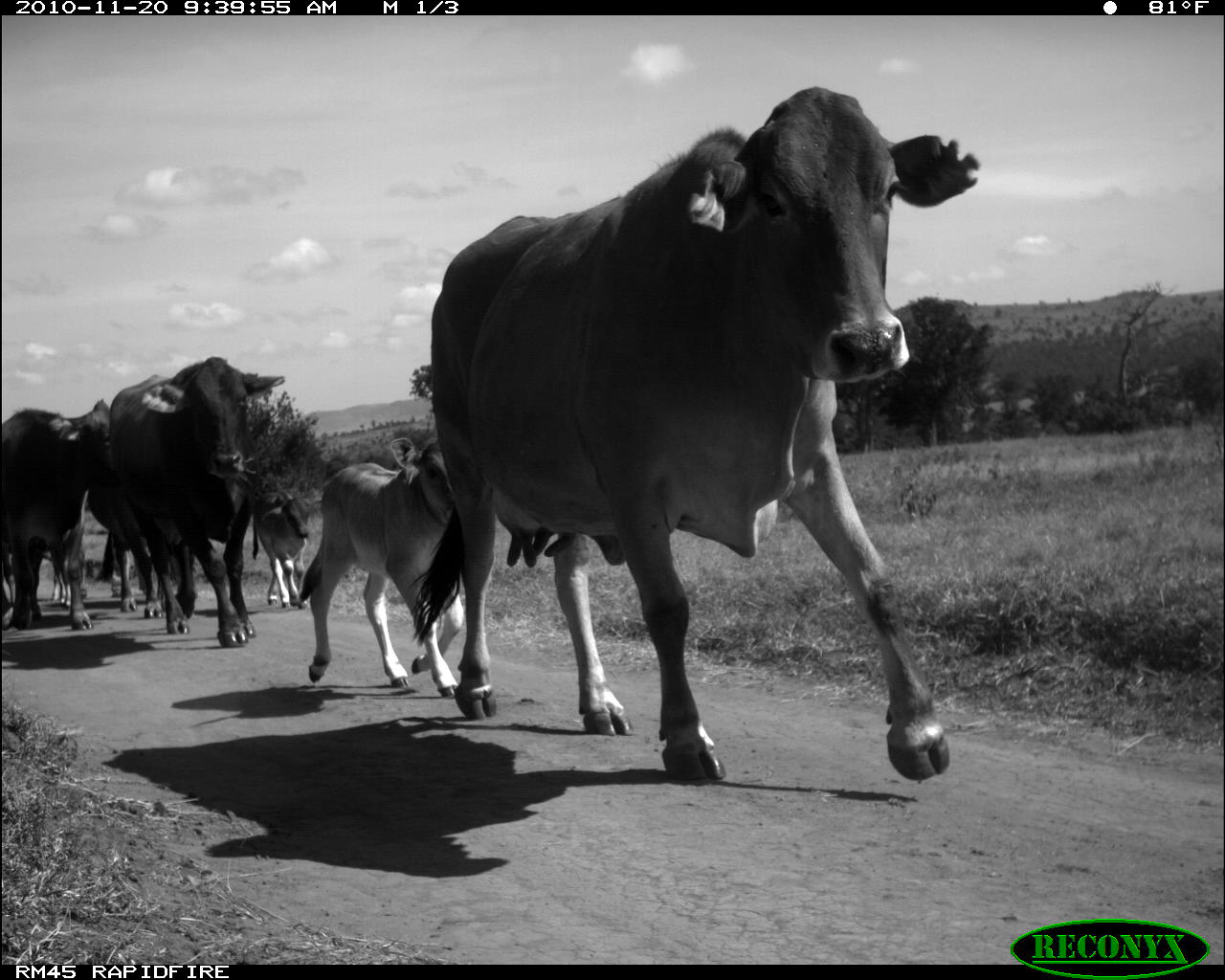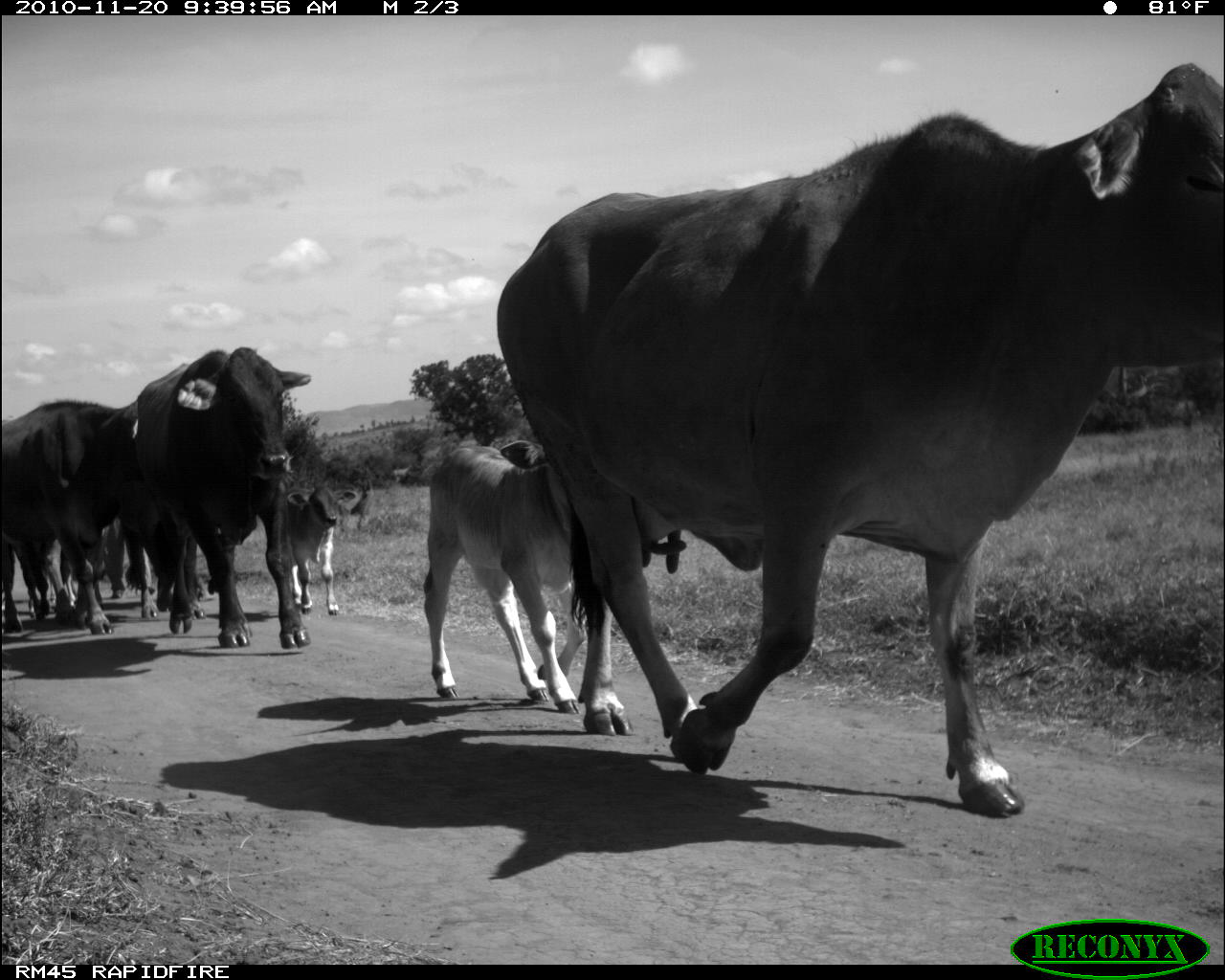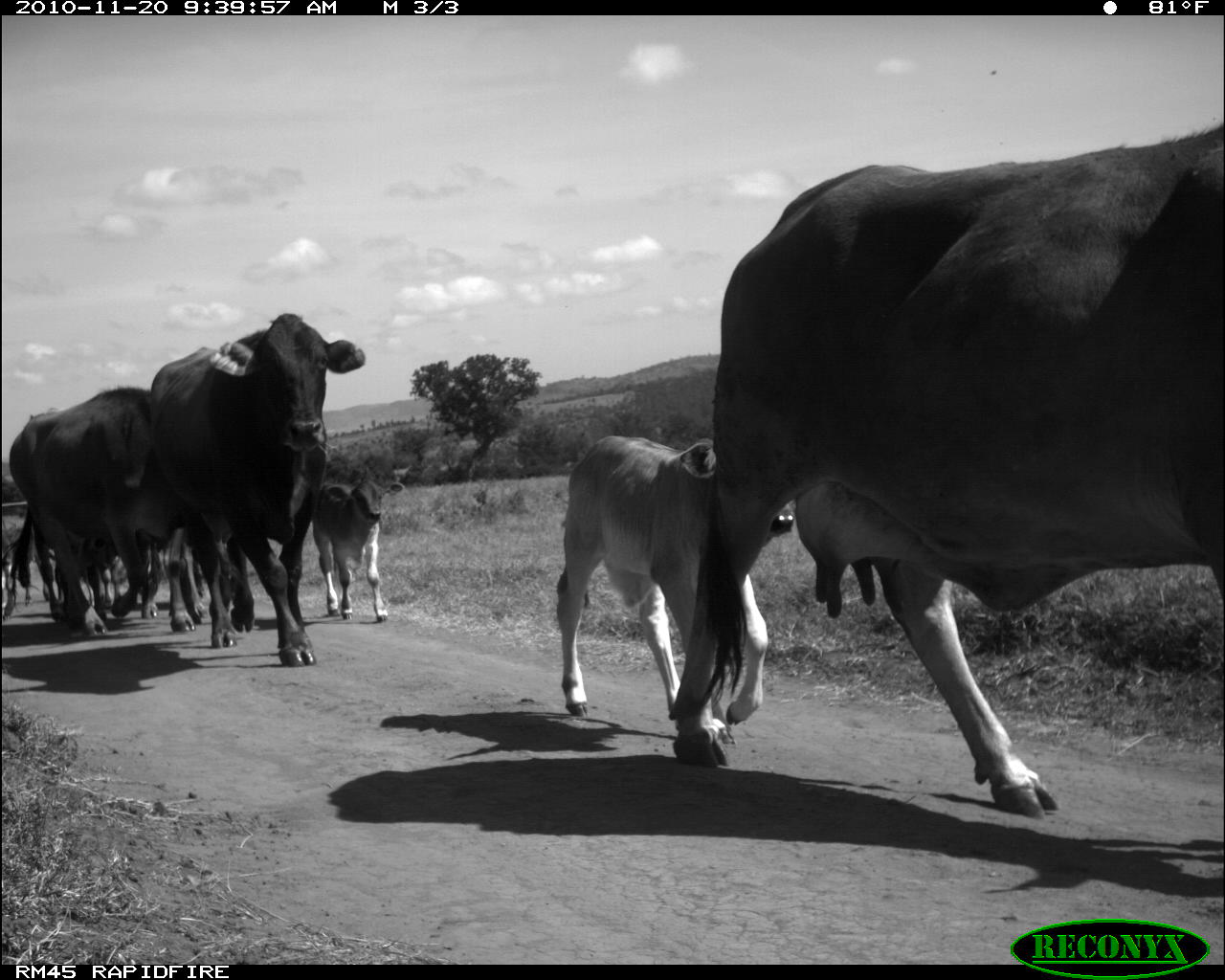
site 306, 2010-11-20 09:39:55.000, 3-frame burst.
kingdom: Animalia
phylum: Chordata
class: Mammalia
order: Artiodactyla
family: Bovidae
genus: Bos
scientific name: Bos taurus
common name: domestic cattle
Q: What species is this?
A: Bos taurus (domestic cattle).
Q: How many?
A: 6.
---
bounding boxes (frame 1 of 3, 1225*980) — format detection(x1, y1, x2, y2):
bos taurus: detection(429, 85, 981, 783); detection(108, 354, 285, 647); detection(296, 436, 463, 697); detection(0, 399, 116, 630); detection(87, 478, 164, 617); detection(253, 491, 311, 609); detection(30, 534, 72, 621)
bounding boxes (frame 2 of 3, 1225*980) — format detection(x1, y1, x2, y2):
bos taurus: detection(494, 58, 1224, 817); detection(133, 346, 311, 650); detection(422, 437, 609, 714); detection(0, 400, 115, 633); detection(96, 399, 205, 619); detection(285, 485, 356, 616); detection(93, 519, 157, 599); detection(28, 556, 76, 618)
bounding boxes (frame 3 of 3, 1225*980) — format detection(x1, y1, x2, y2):
bos taurus: detection(667, 123, 1223, 815); detection(147, 312, 366, 667); detection(555, 434, 795, 725); detection(8, 385, 196, 635); detection(312, 480, 404, 622); detection(85, 532, 160, 618); detection(0, 510, 36, 621)